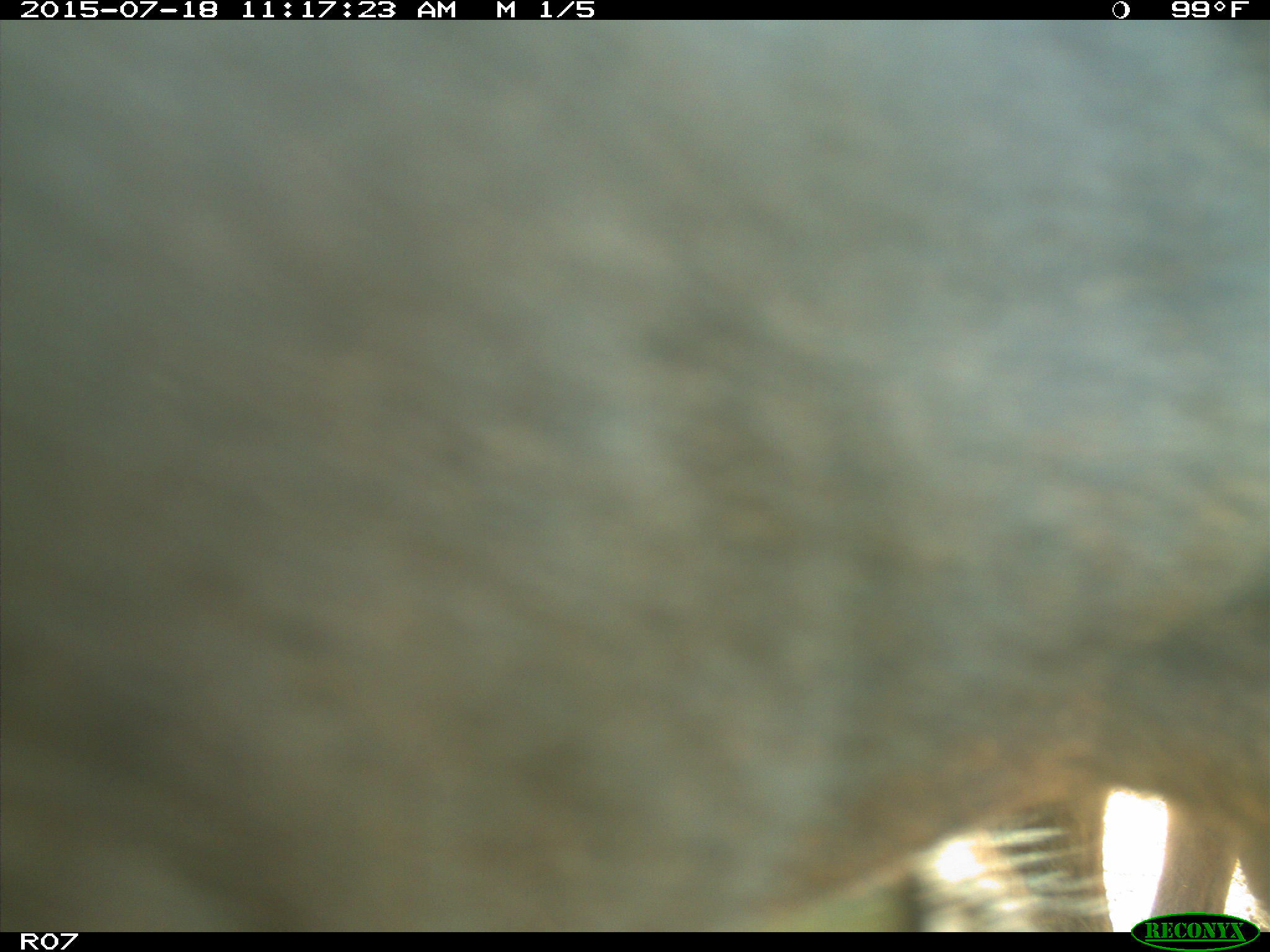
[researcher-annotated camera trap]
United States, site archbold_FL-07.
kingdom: Animalia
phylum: Chordata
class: Mammalia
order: Artiodactyla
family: Bovidae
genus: Bos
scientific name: Bos taurus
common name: domestic cow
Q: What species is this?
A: Bos taurus (domestic cow).